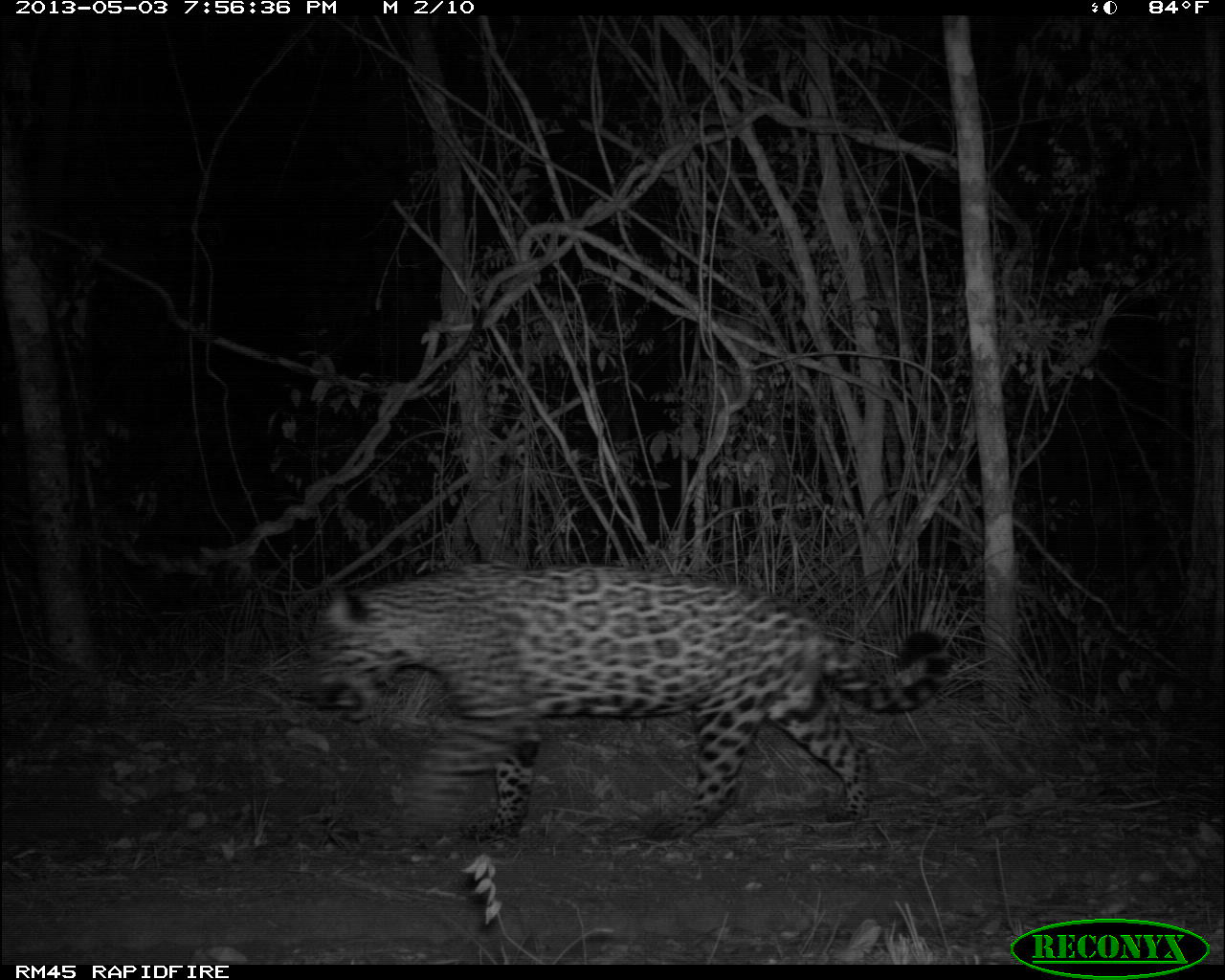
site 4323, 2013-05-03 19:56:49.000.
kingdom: Animalia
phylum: Chordata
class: Mammalia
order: Carnivora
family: Felidae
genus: Panthera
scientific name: Panthera onca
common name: jaguar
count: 1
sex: male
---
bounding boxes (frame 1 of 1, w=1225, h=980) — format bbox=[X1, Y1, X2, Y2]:
panthera onca: bbox=[297, 562, 947, 853]